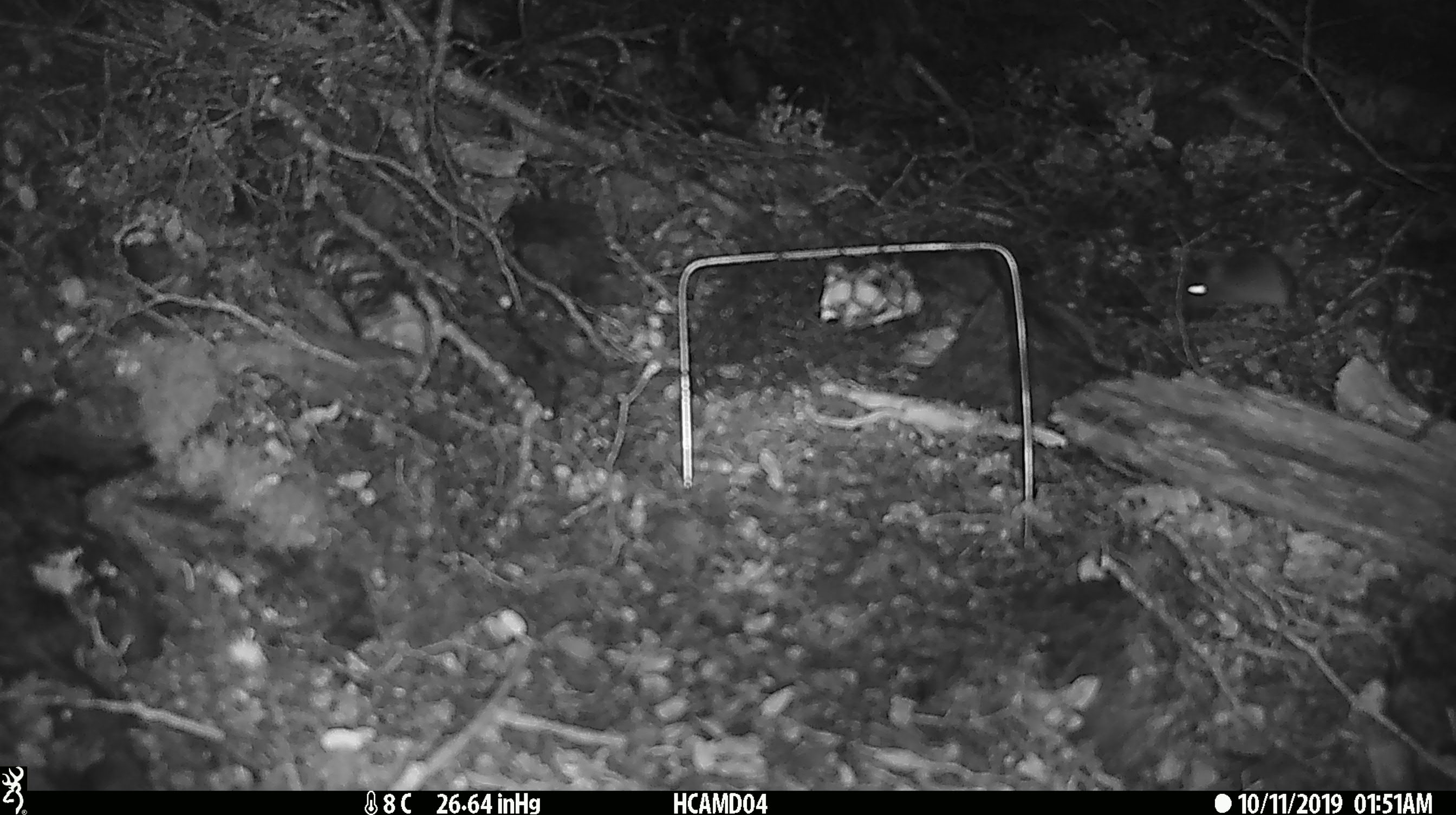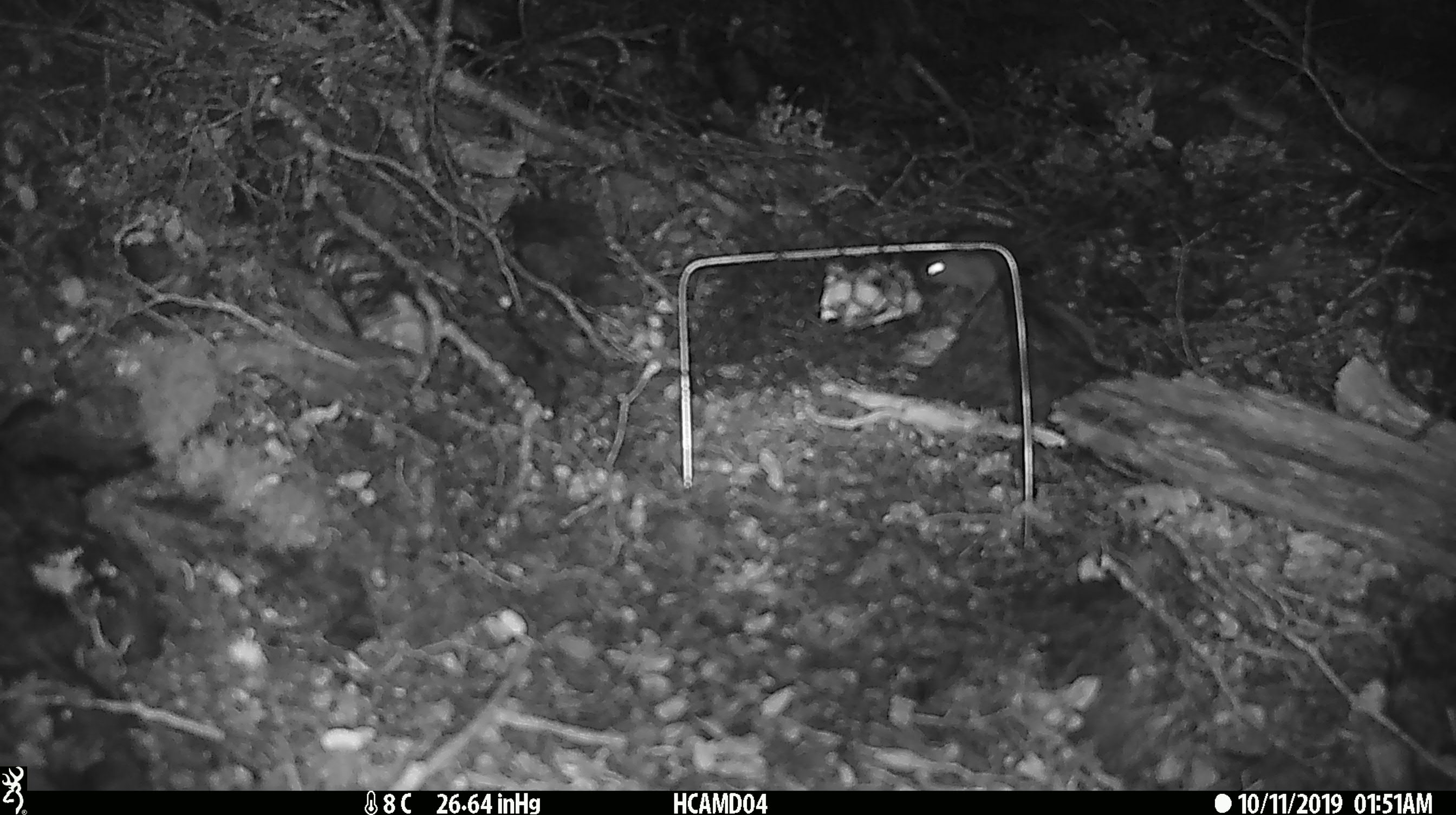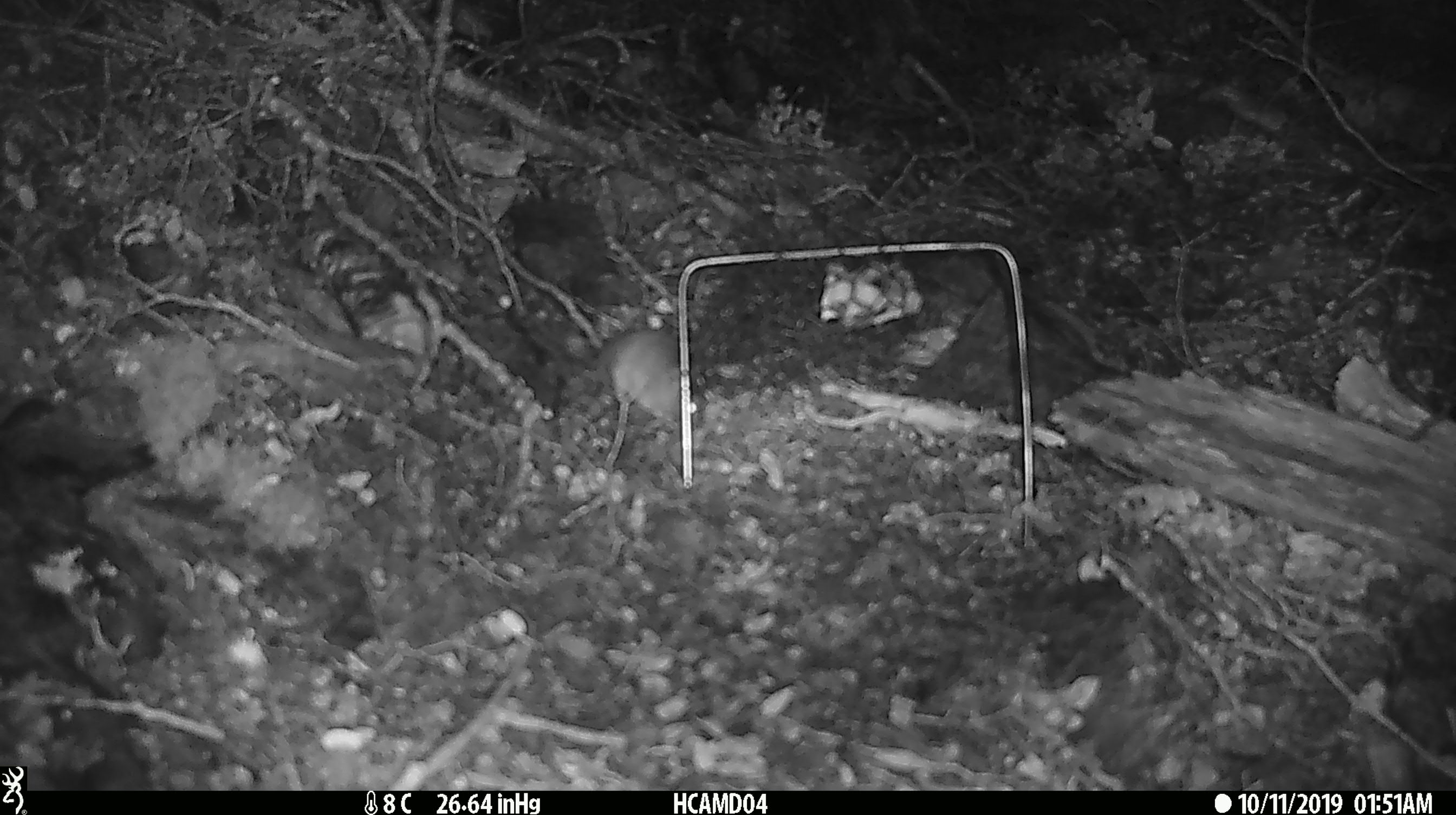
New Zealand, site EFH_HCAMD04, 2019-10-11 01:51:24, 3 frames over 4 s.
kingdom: Animalia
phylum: Chordata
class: Mammalia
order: Rodentia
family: Muridae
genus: Mus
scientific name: Mus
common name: mouse